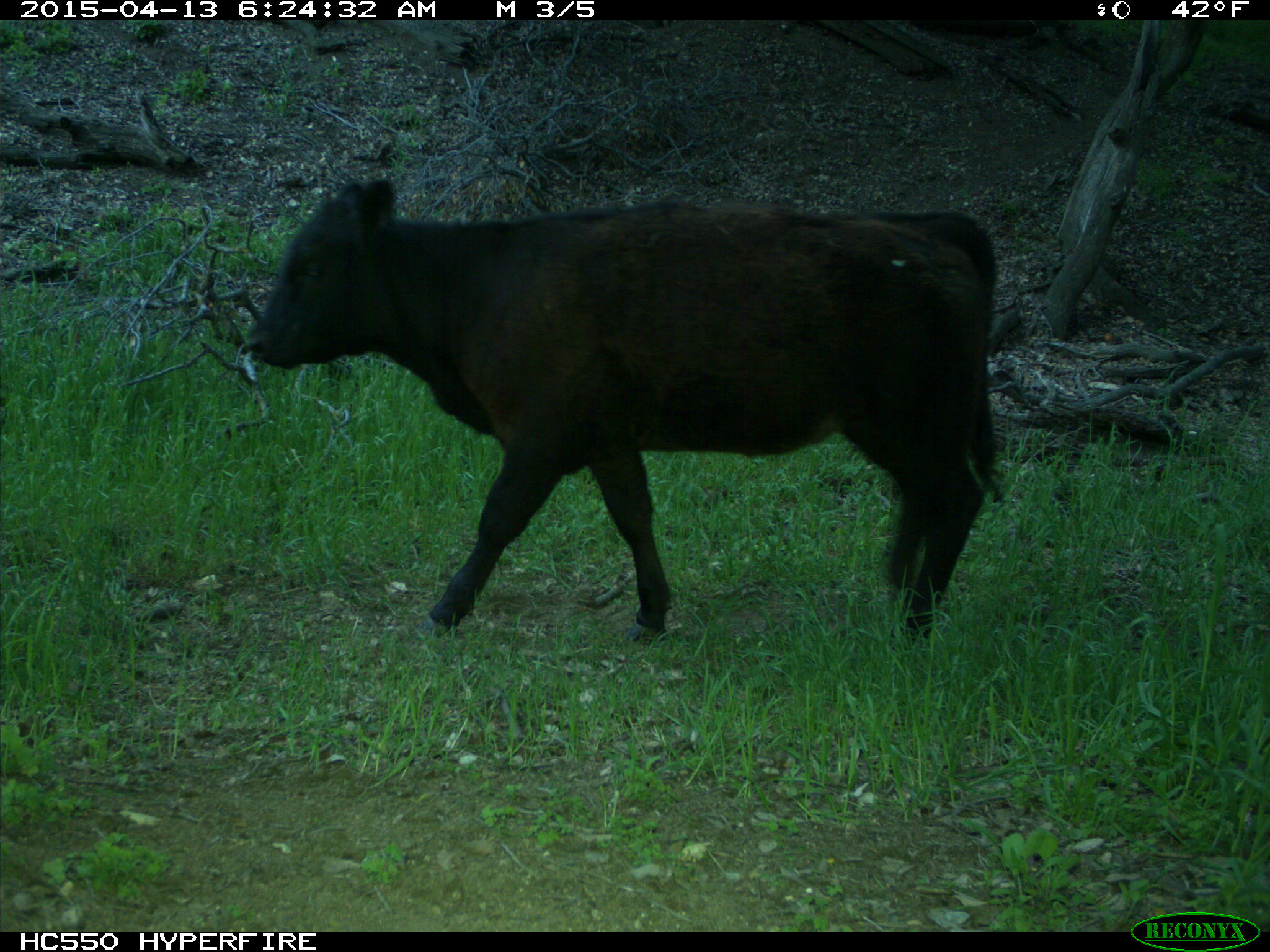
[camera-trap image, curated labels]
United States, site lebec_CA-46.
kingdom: Animalia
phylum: Chordata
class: Mammalia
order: Artiodactyla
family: Bovidae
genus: Bos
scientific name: Bos taurus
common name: domestic cow